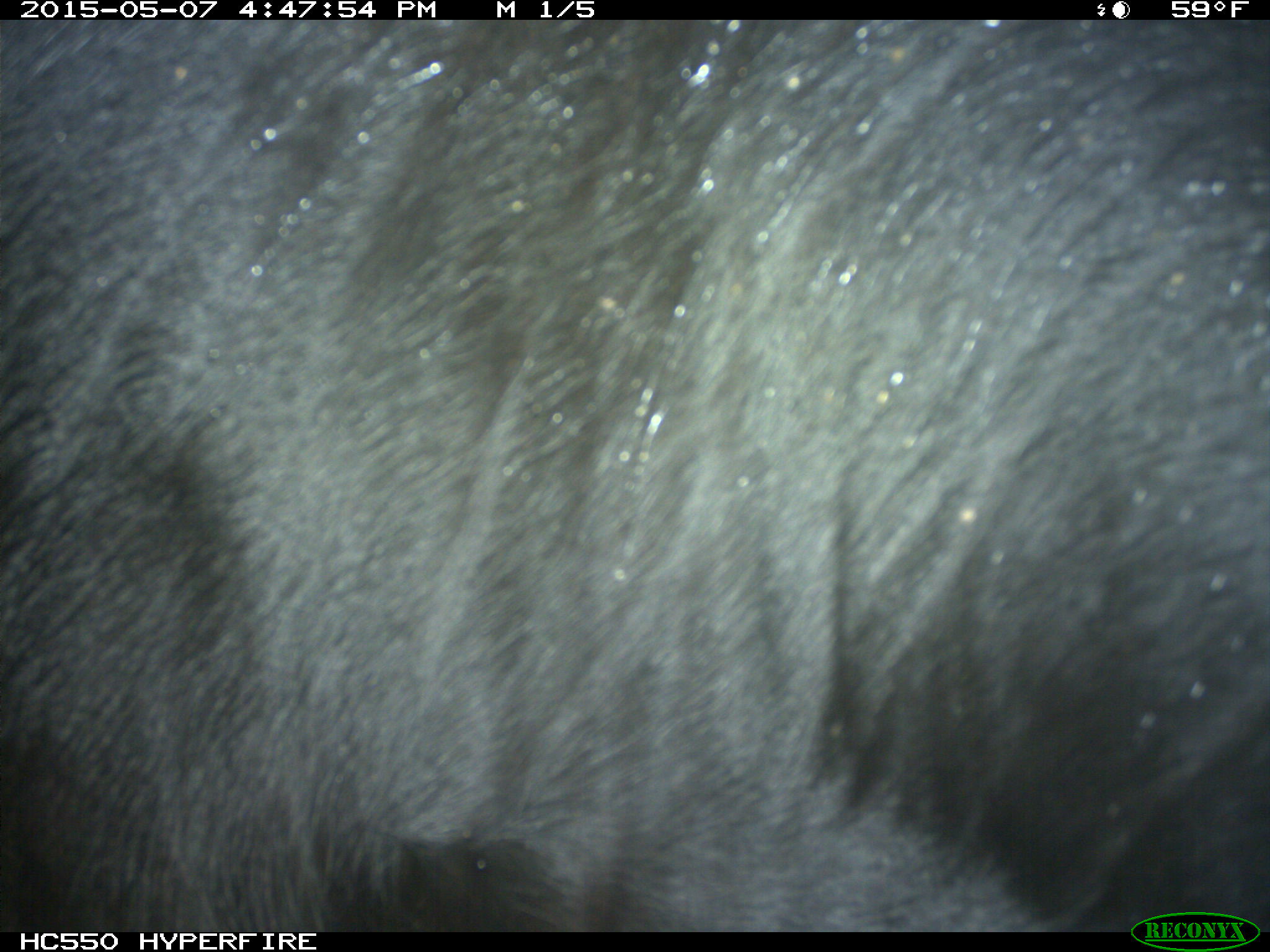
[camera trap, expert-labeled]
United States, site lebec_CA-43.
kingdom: Animalia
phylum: Chordata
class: Mammalia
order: Artiodactyla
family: Bovidae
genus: Bos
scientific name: Bos taurus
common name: domestic cow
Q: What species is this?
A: Bos taurus (domestic cow).